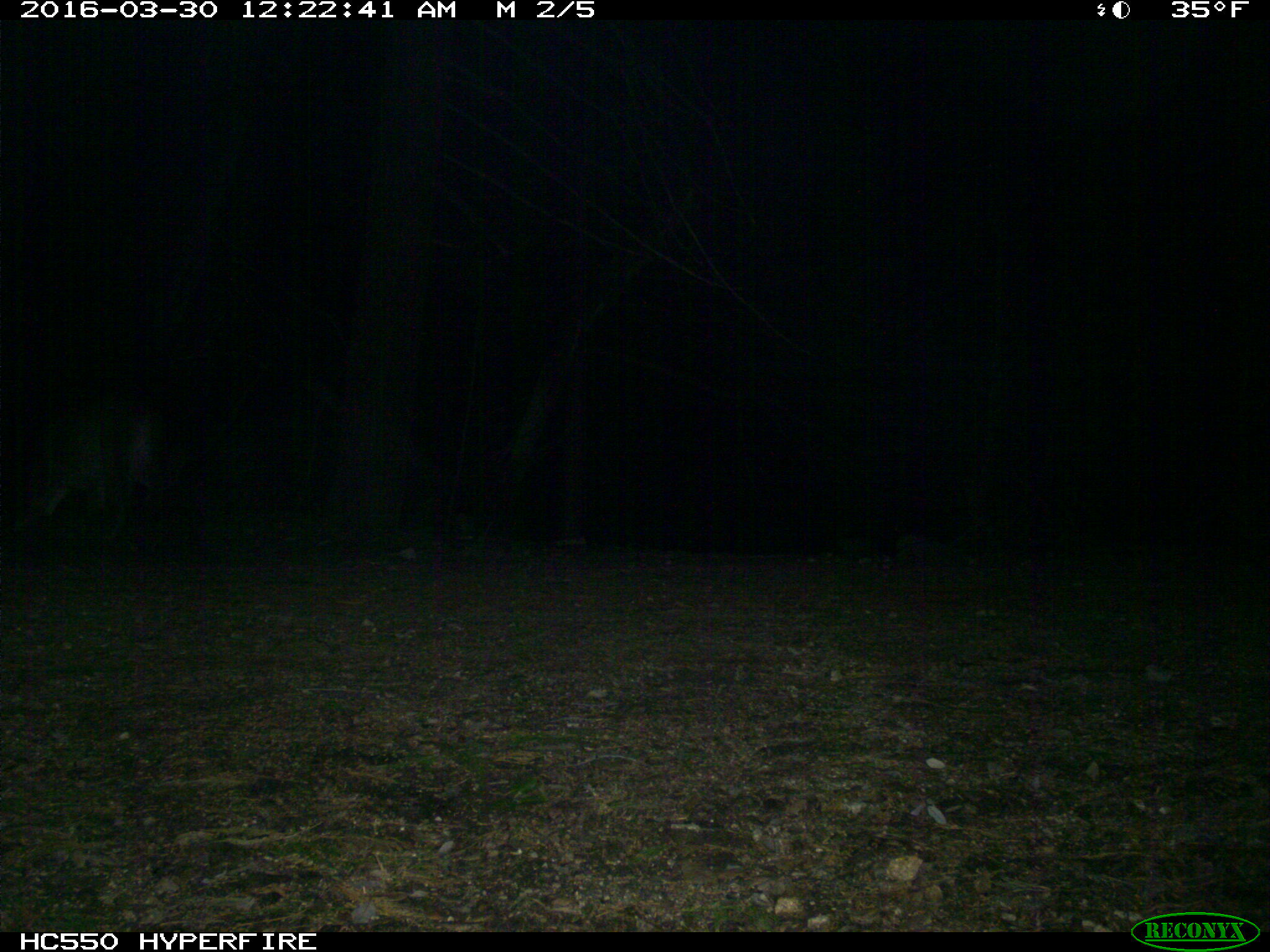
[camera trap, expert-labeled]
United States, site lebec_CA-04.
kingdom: Animalia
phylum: Chordata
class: Mammalia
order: Carnivora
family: Felidae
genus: Puma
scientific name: Puma concolor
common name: mountain lion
Puma concolor (mountain lion).